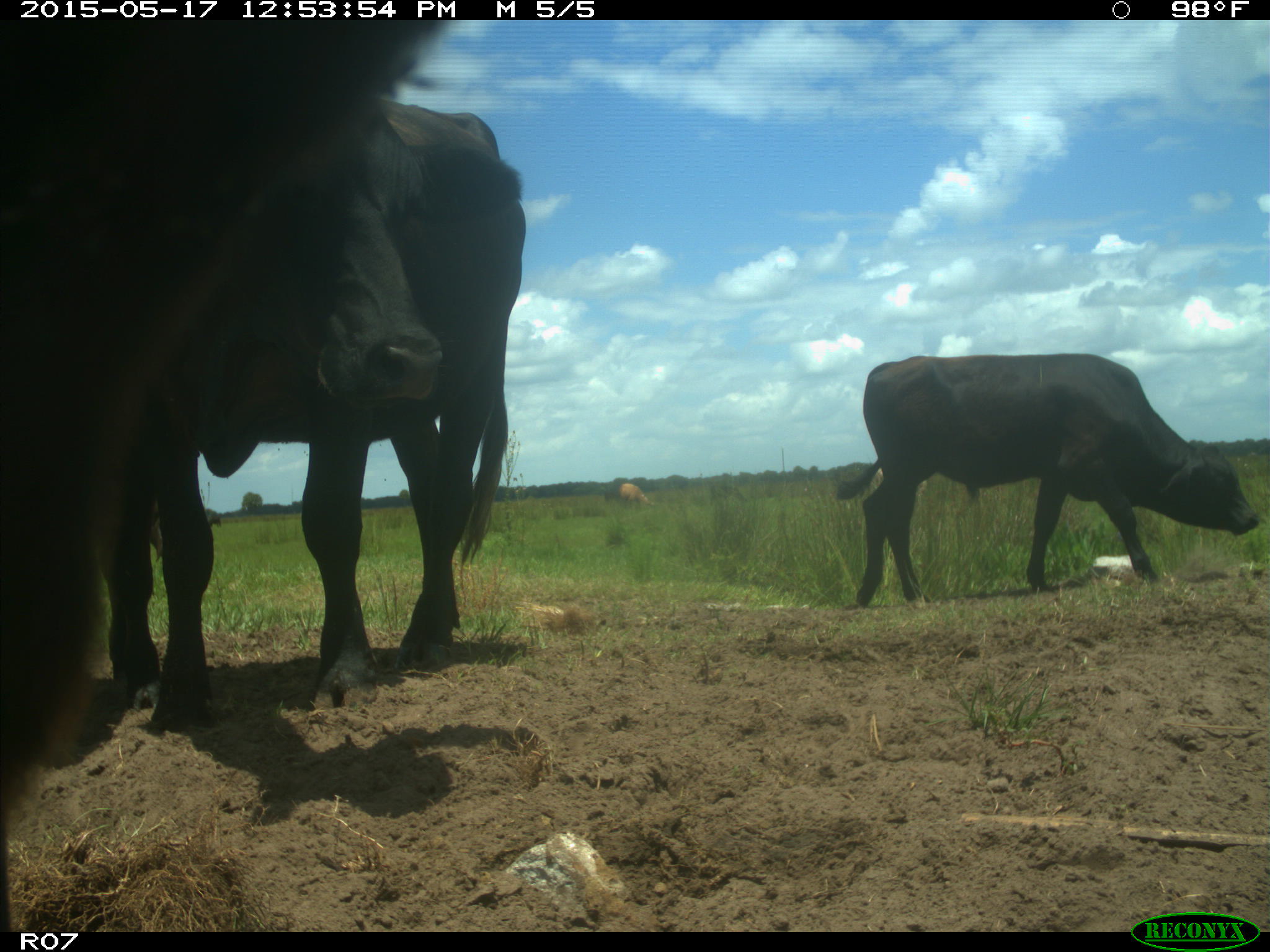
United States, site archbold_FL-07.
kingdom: Animalia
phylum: Chordata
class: Mammalia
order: Artiodactyla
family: Bovidae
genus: Bos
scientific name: Bos taurus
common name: domestic cow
Bos taurus (domestic cow).